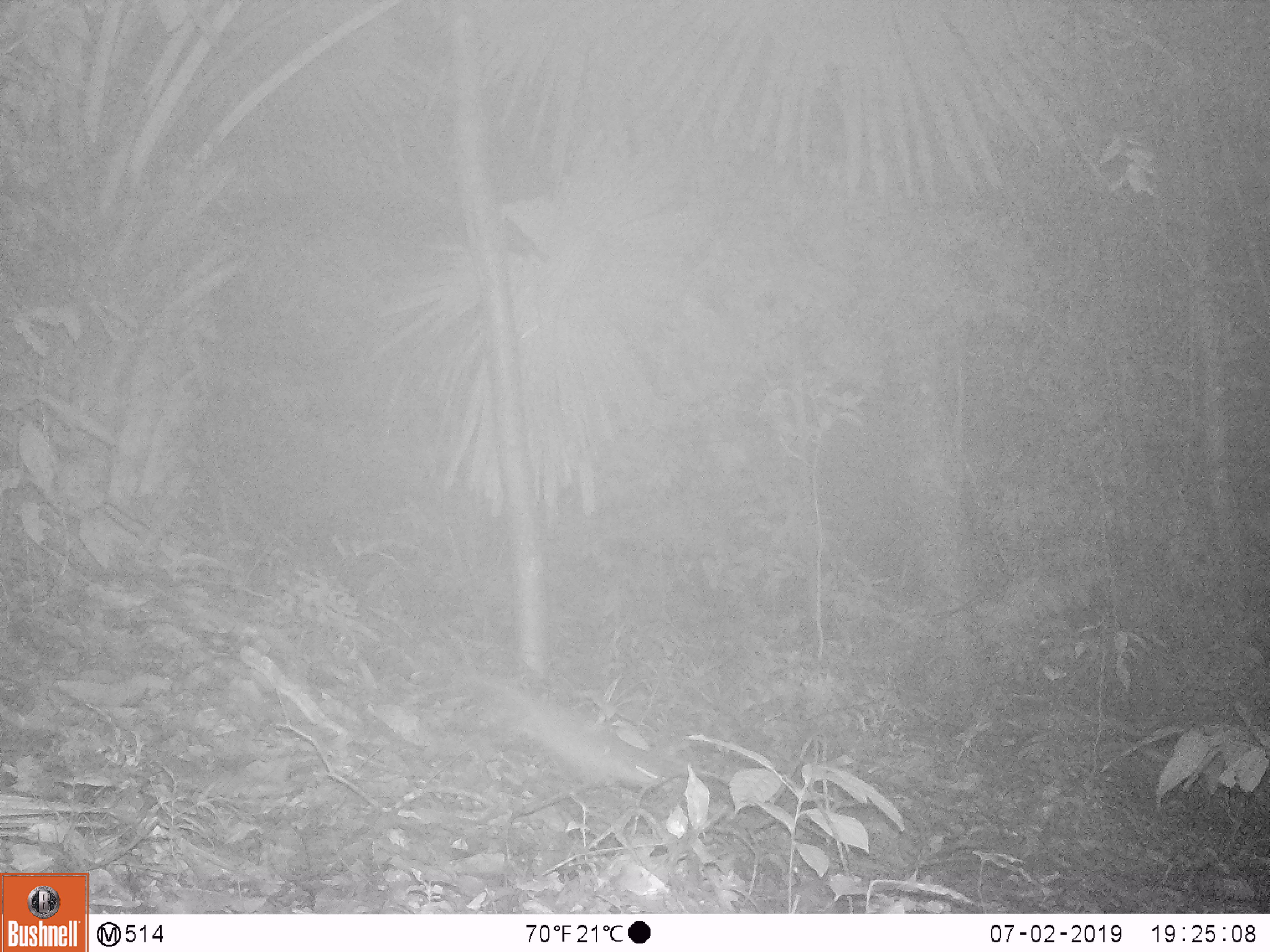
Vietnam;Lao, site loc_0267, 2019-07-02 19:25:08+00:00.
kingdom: Animalia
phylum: Chordata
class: Mammalia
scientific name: Mammalia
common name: mammal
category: unidentified small mammal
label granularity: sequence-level